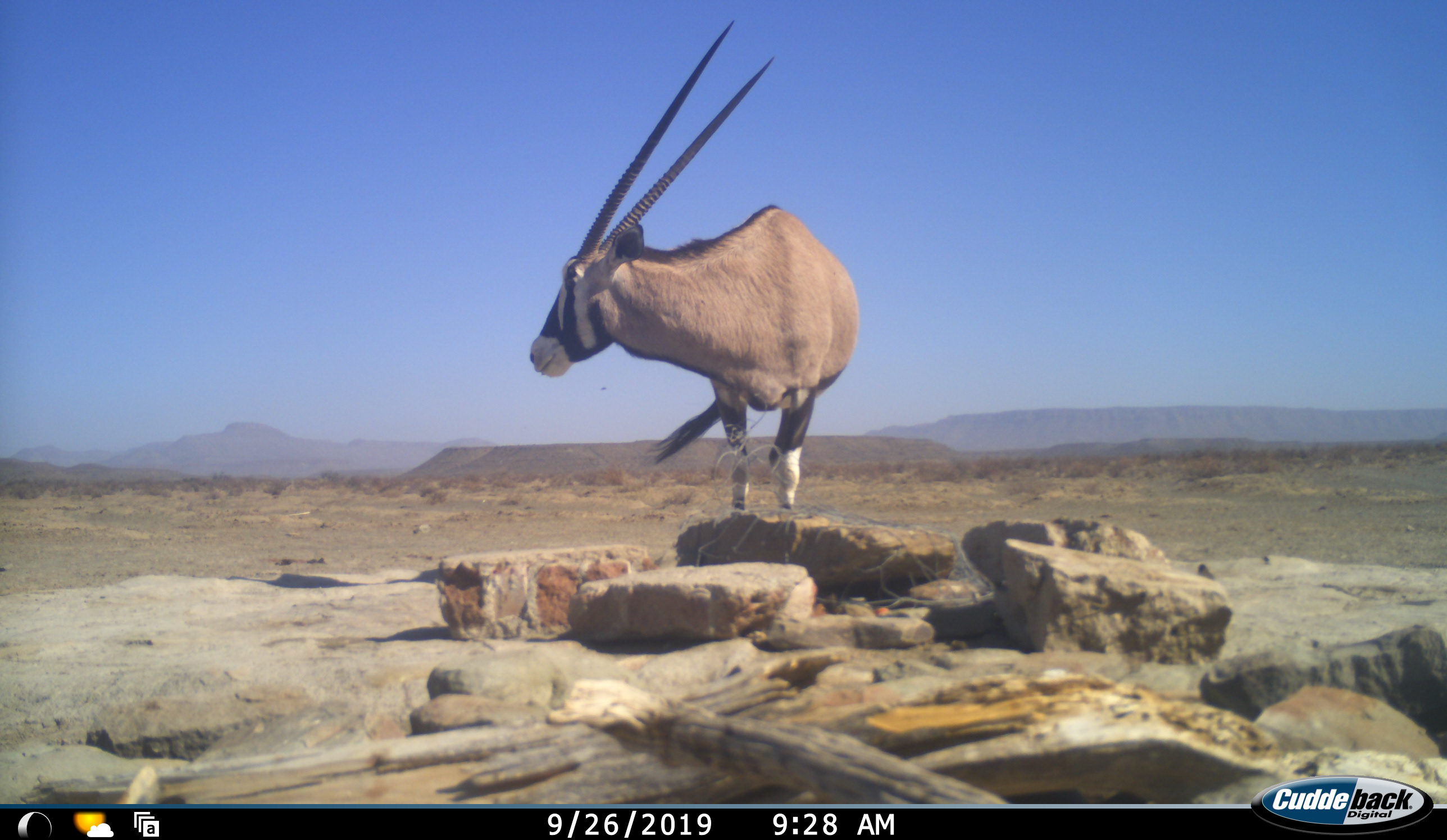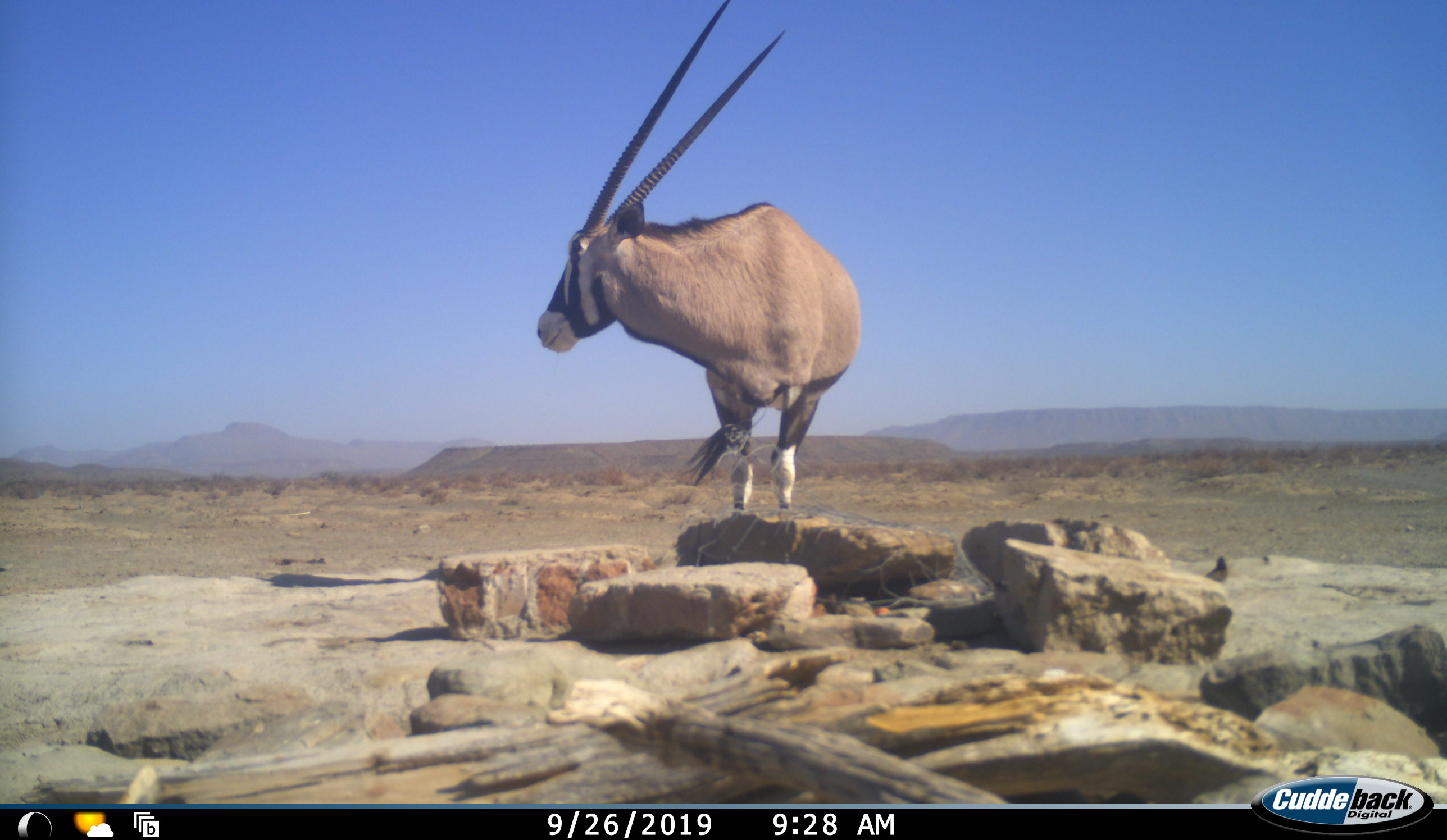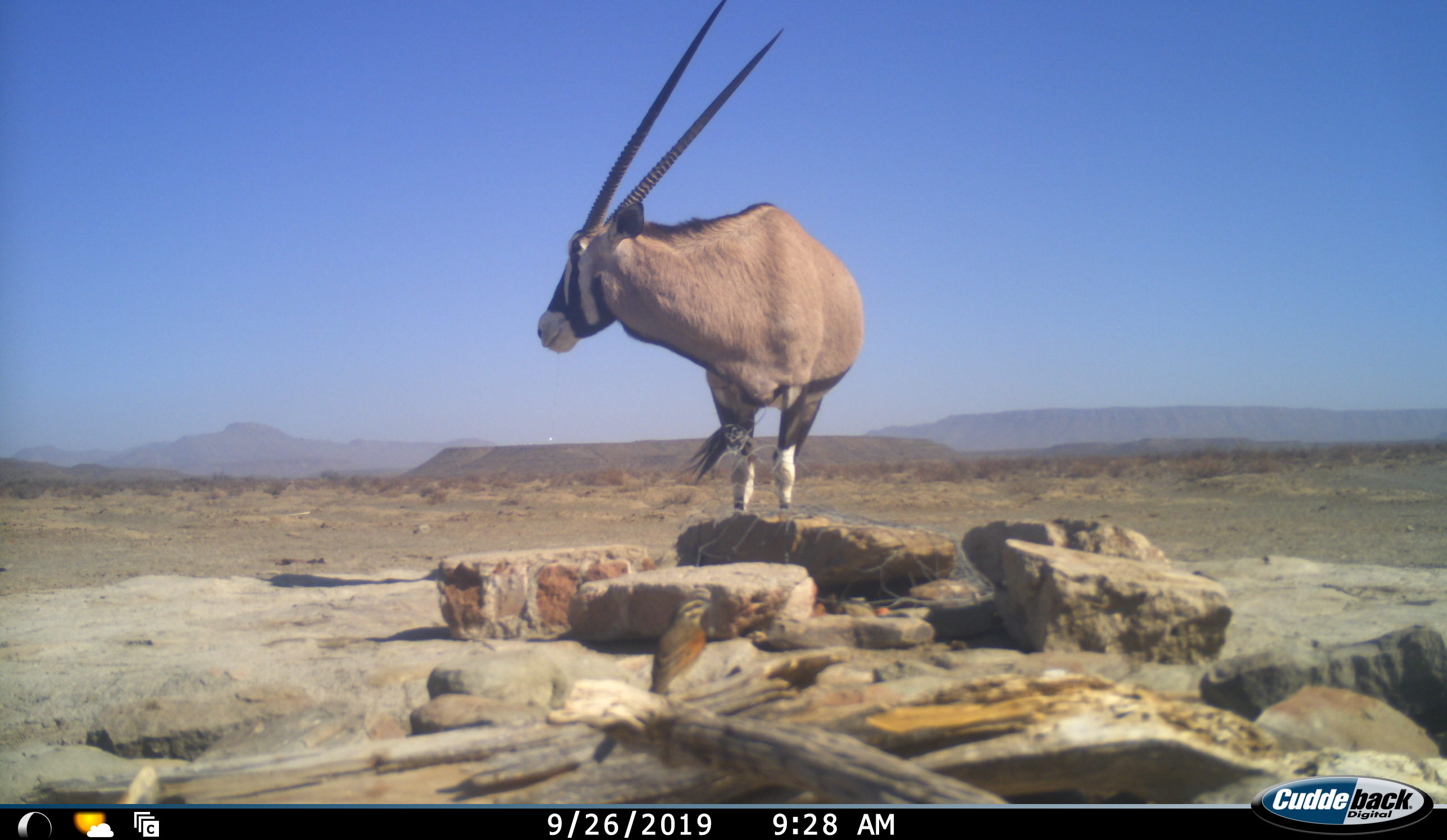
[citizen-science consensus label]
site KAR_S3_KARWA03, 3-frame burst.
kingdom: Animalia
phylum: Chordata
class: Mammalia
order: Artiodactyla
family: Bovidae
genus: Oryx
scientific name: Oryx gazella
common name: gemsbok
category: oryx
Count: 1.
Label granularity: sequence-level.